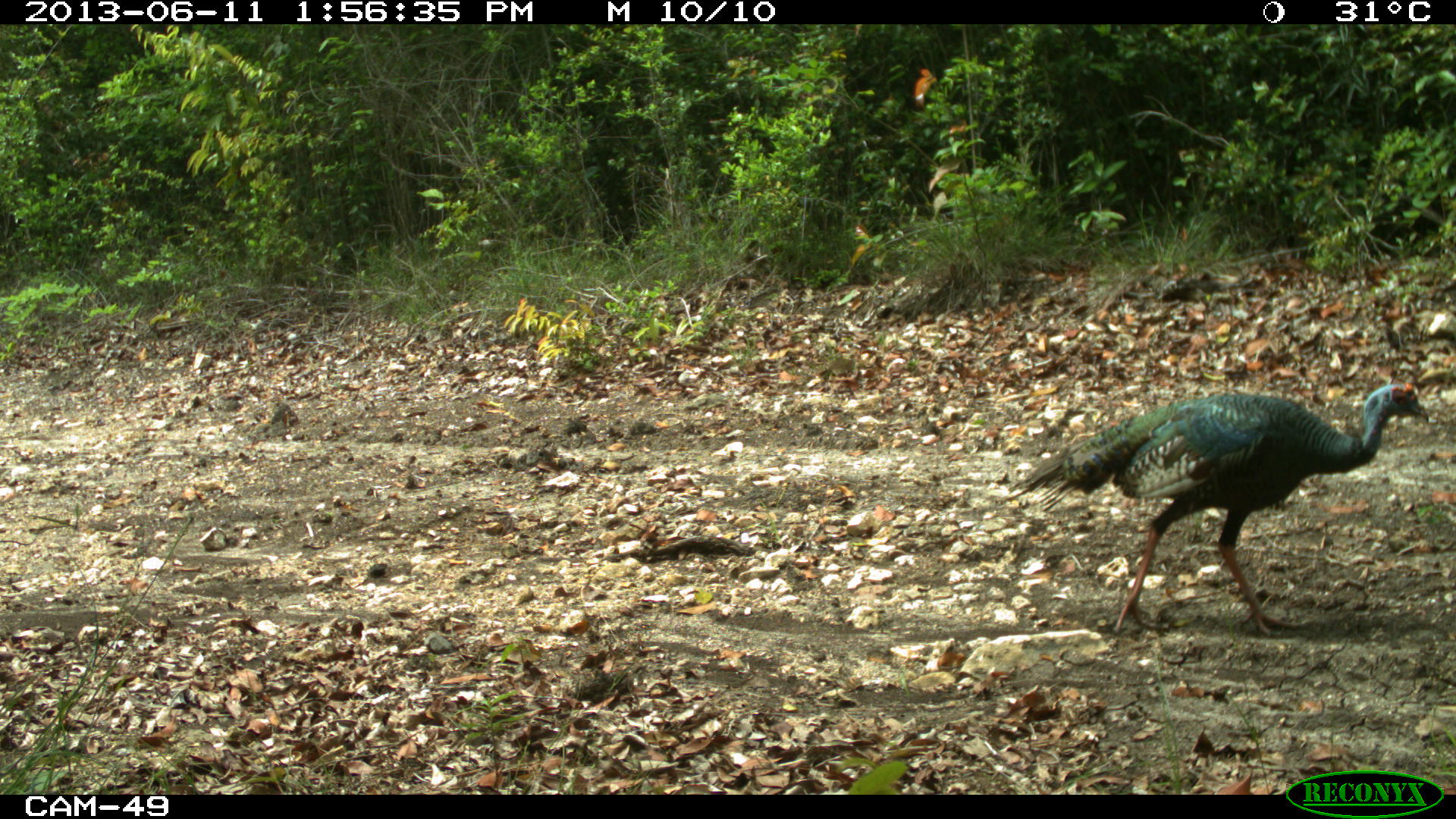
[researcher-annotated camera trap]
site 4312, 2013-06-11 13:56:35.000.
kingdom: Animalia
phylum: Chordata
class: Aves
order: Galliformes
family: Phasianidae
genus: Meleagris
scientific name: Meleagris ocellata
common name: ocellated turkey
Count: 3.